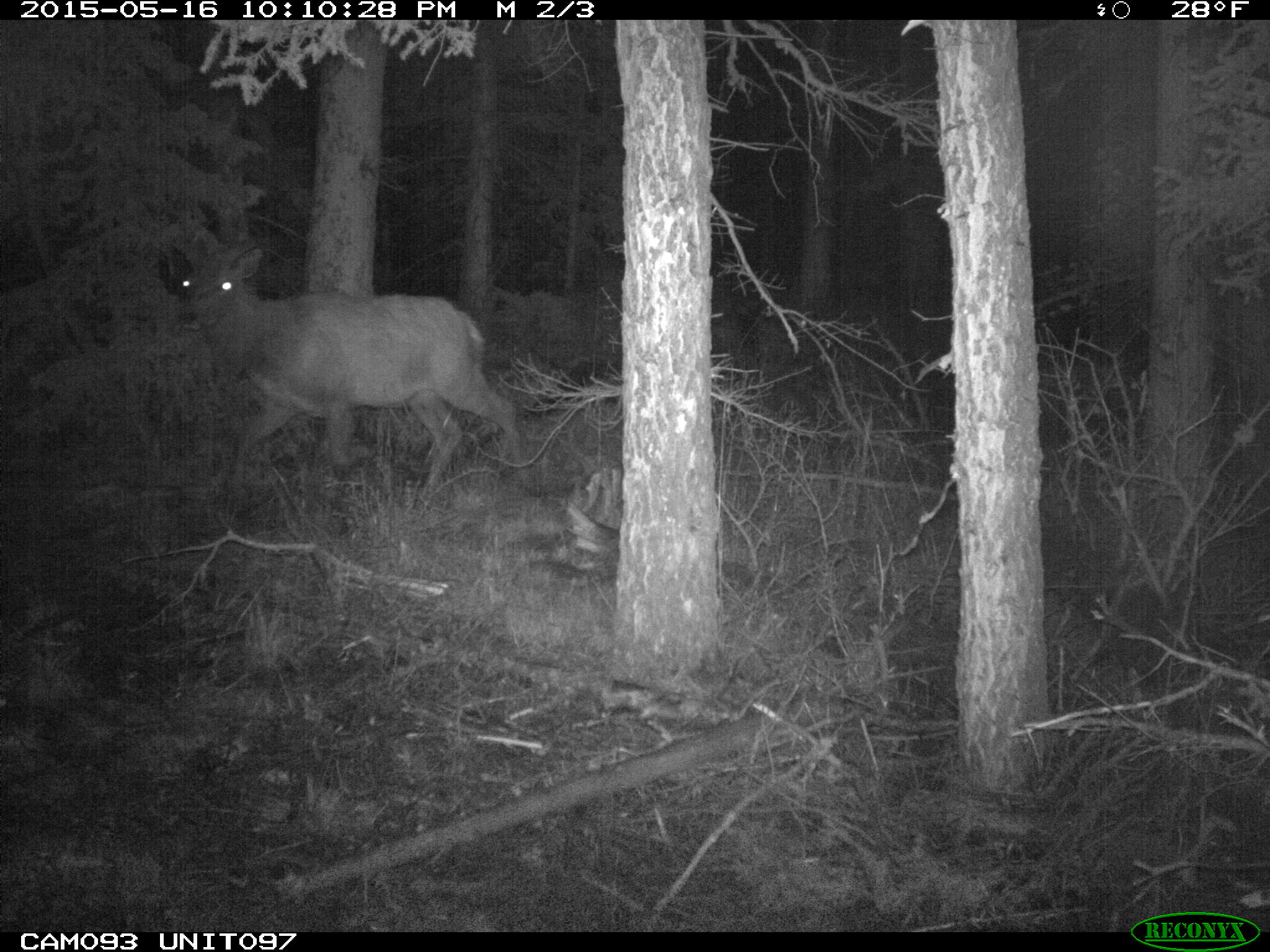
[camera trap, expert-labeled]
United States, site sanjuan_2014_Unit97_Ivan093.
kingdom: Animalia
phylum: Chordata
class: Mammalia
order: Artiodactyla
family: Cervidae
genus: Cervus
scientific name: Cervus elaphus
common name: red deer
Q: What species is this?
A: Cervus elaphus (red deer).